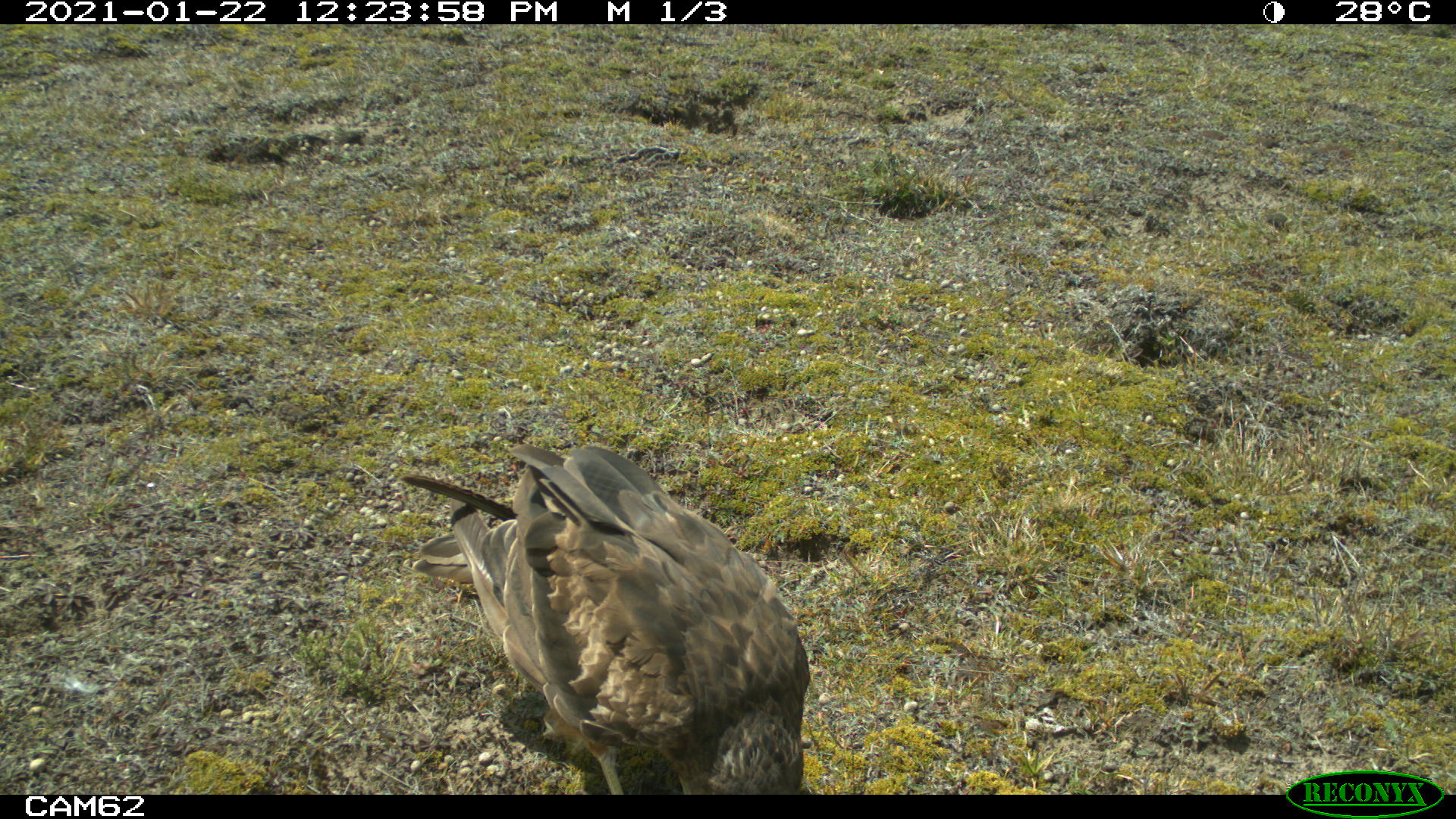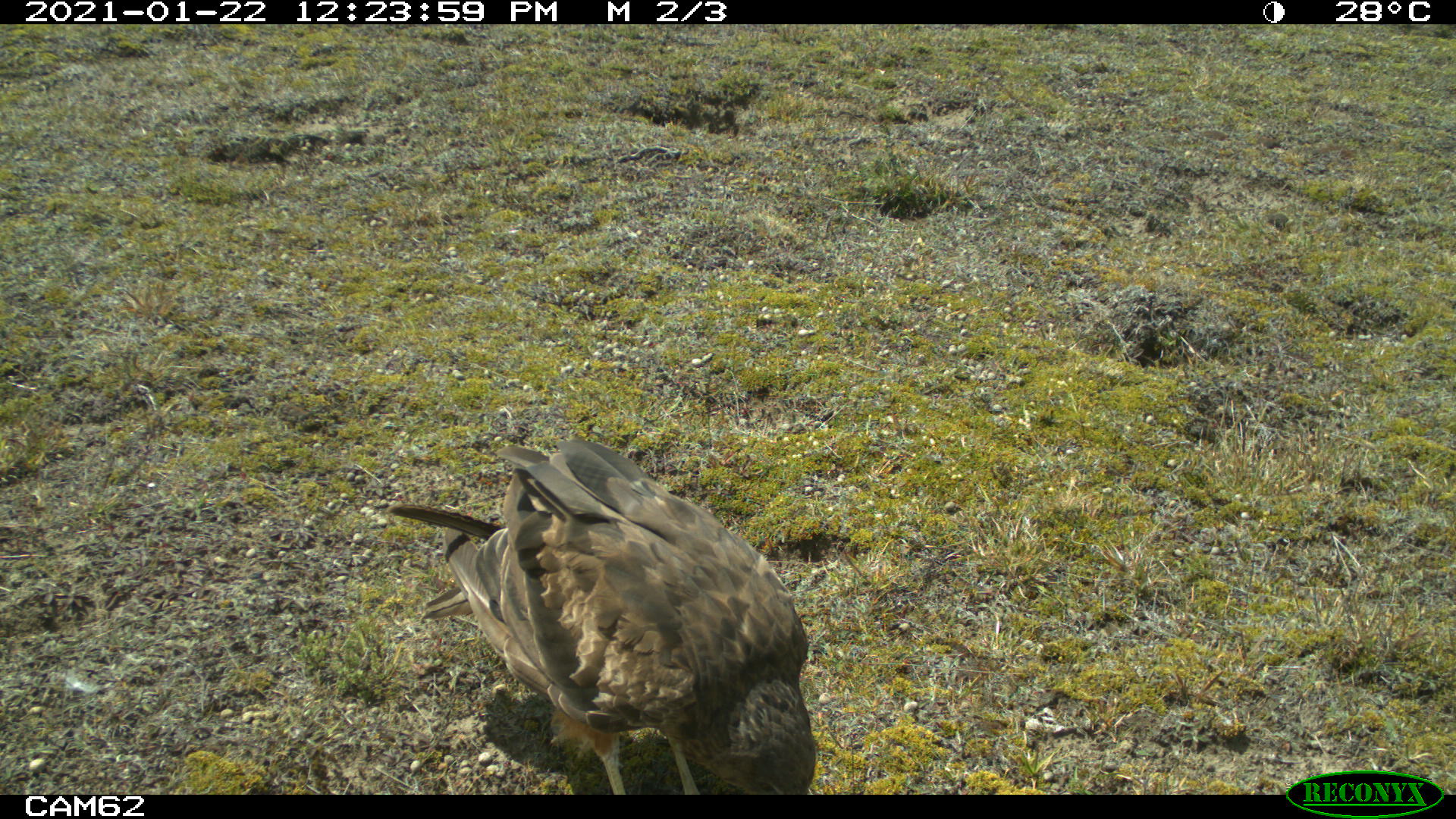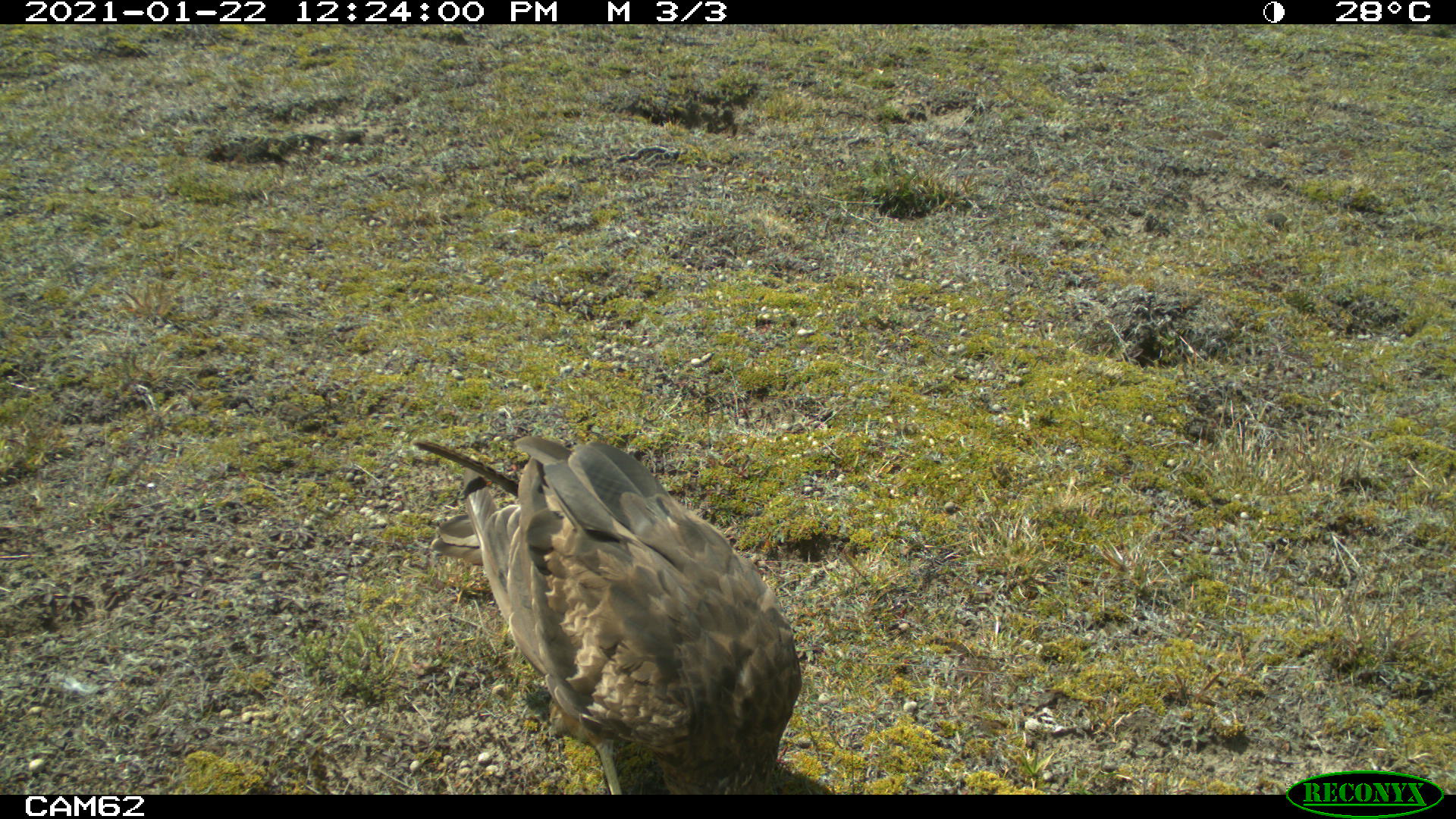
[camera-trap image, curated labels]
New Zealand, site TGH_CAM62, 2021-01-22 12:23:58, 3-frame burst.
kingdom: Animalia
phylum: Chordata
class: Aves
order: Accipitriformes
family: Accipitridae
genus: Circus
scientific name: Circus approximans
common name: swamp harrier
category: harrier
Harrier (swamp harrier) (Circus approximans).